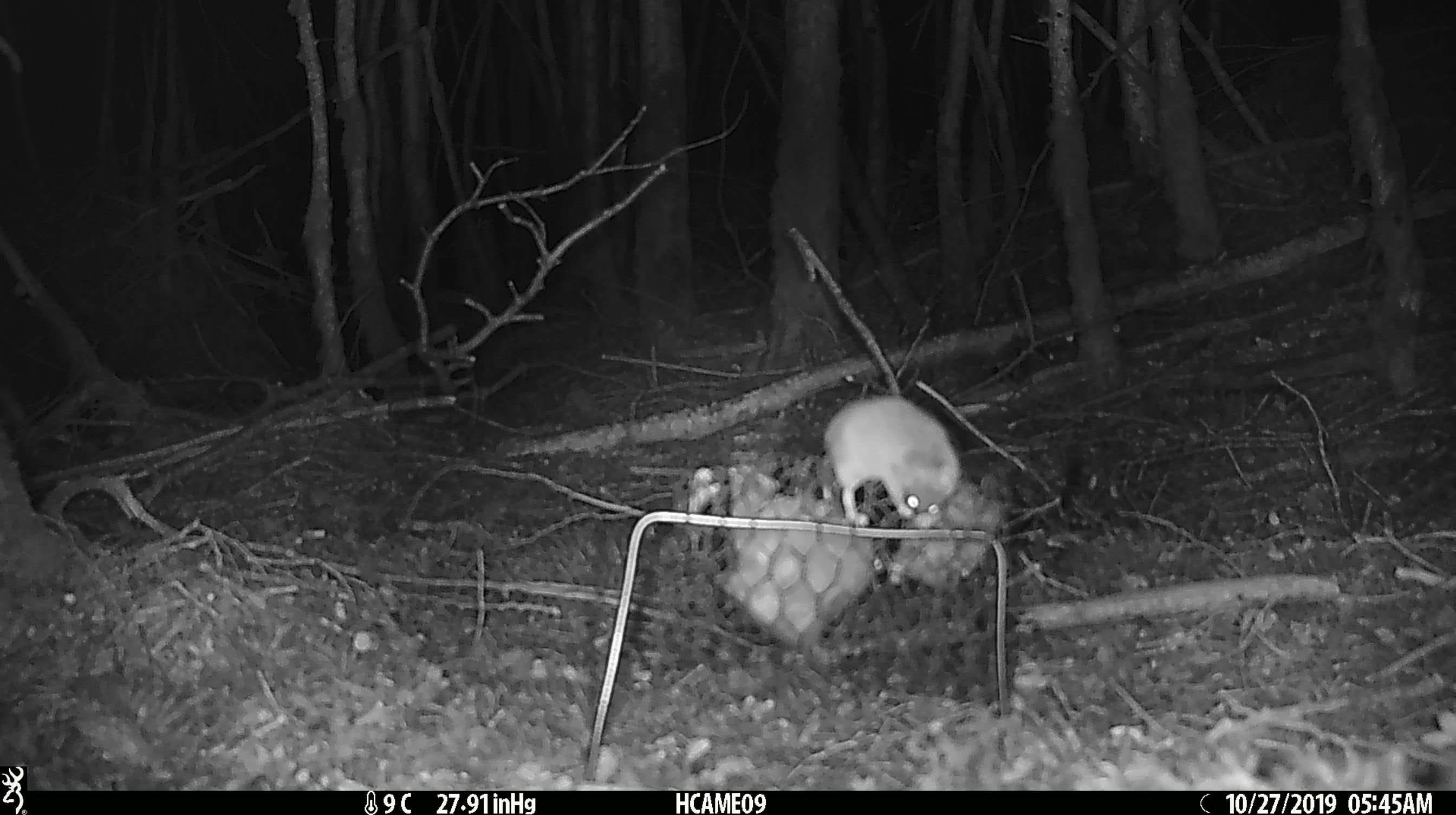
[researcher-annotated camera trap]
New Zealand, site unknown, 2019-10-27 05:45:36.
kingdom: Animalia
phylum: Chordata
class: Mammalia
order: Rodentia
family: Muridae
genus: Mus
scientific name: Mus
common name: mouse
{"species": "mouse (Mus)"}